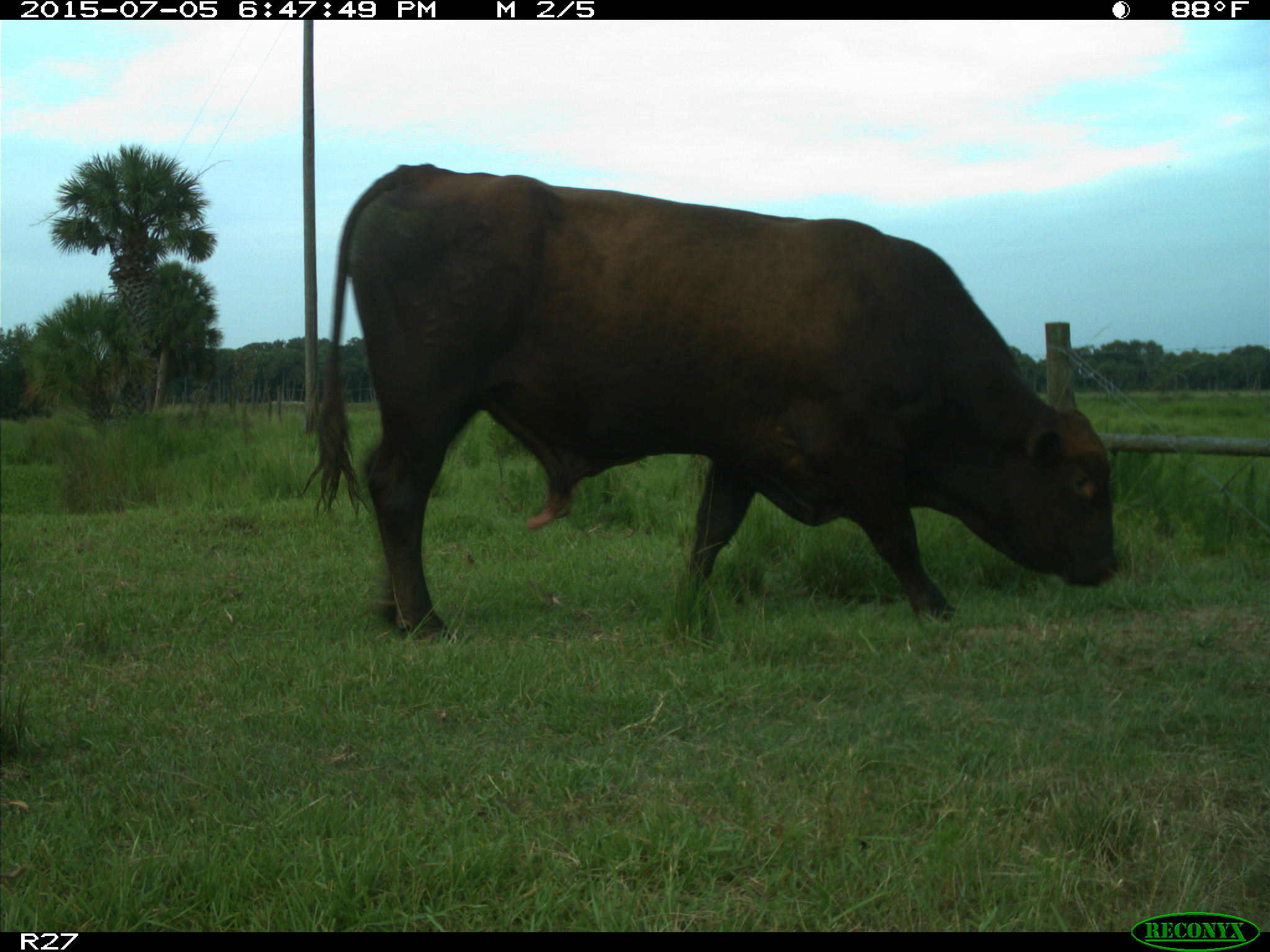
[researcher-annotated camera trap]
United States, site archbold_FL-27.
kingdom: Animalia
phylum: Chordata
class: Mammalia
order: Artiodactyla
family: Bovidae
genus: Bos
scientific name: Bos taurus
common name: domestic cow